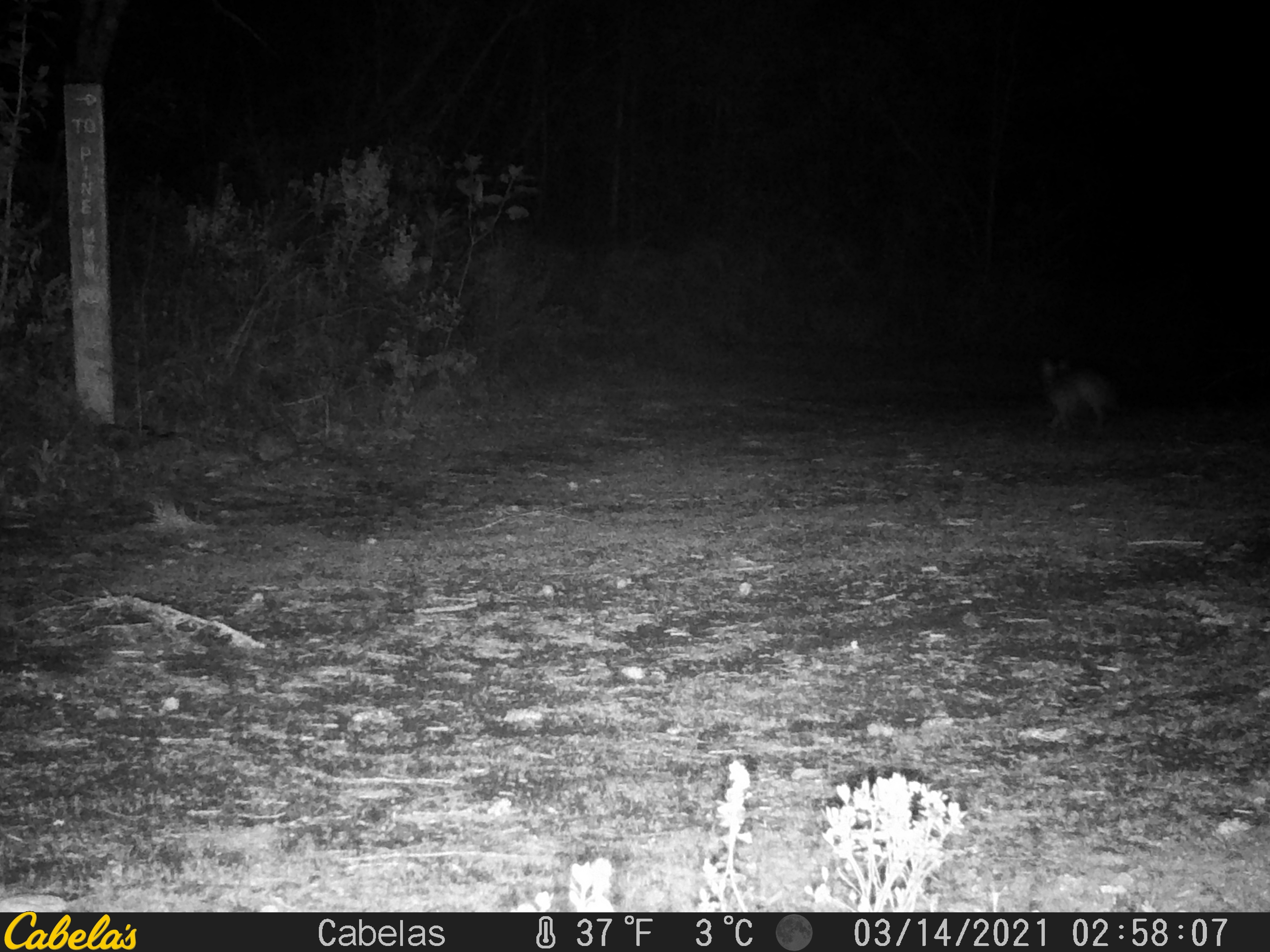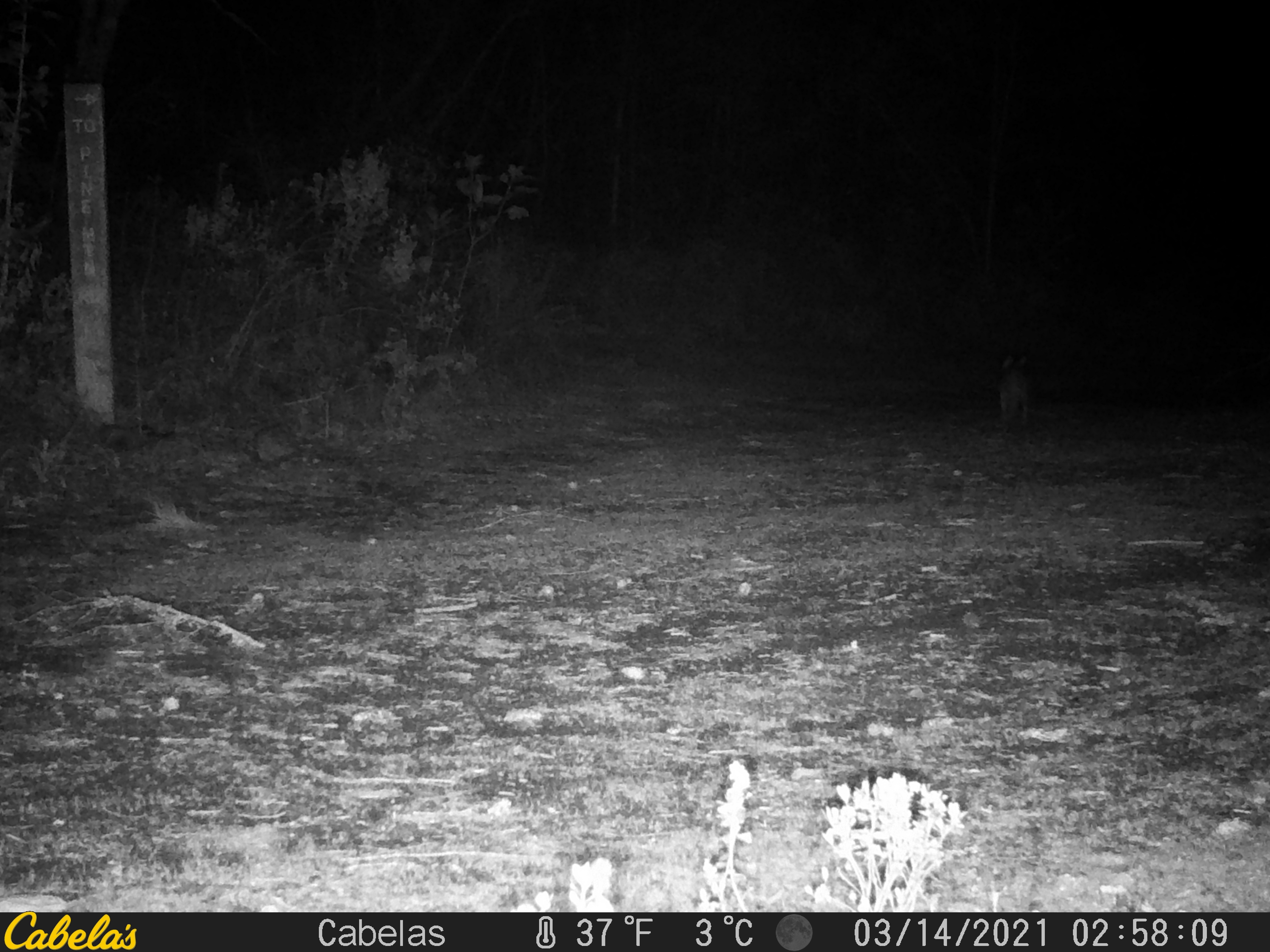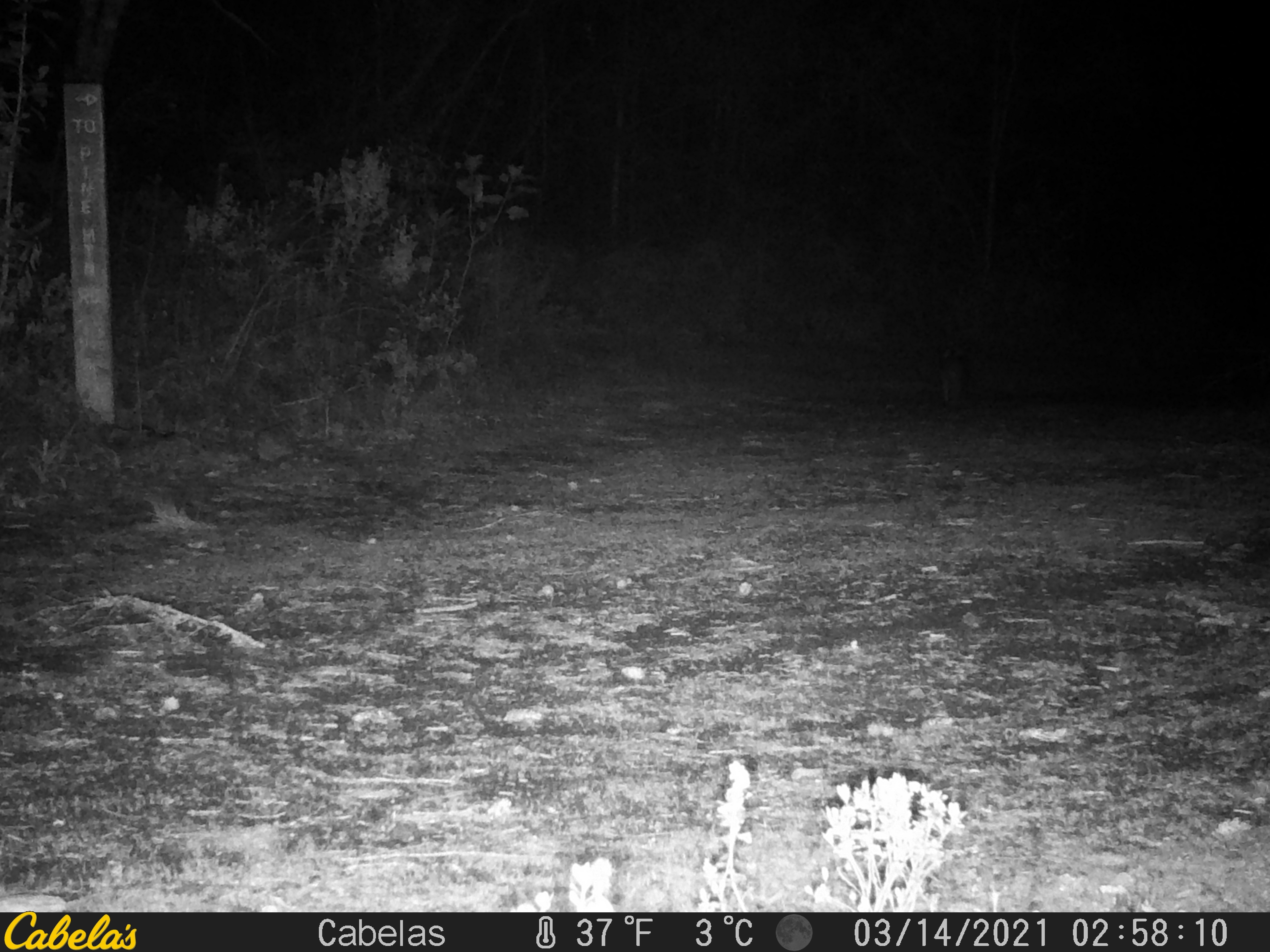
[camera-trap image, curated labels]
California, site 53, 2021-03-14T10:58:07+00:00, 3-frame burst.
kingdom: Animalia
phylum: Chordata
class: Mammalia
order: Carnivora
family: Canidae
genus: Urocyon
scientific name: Urocyon cinereoargenteus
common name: gray fox